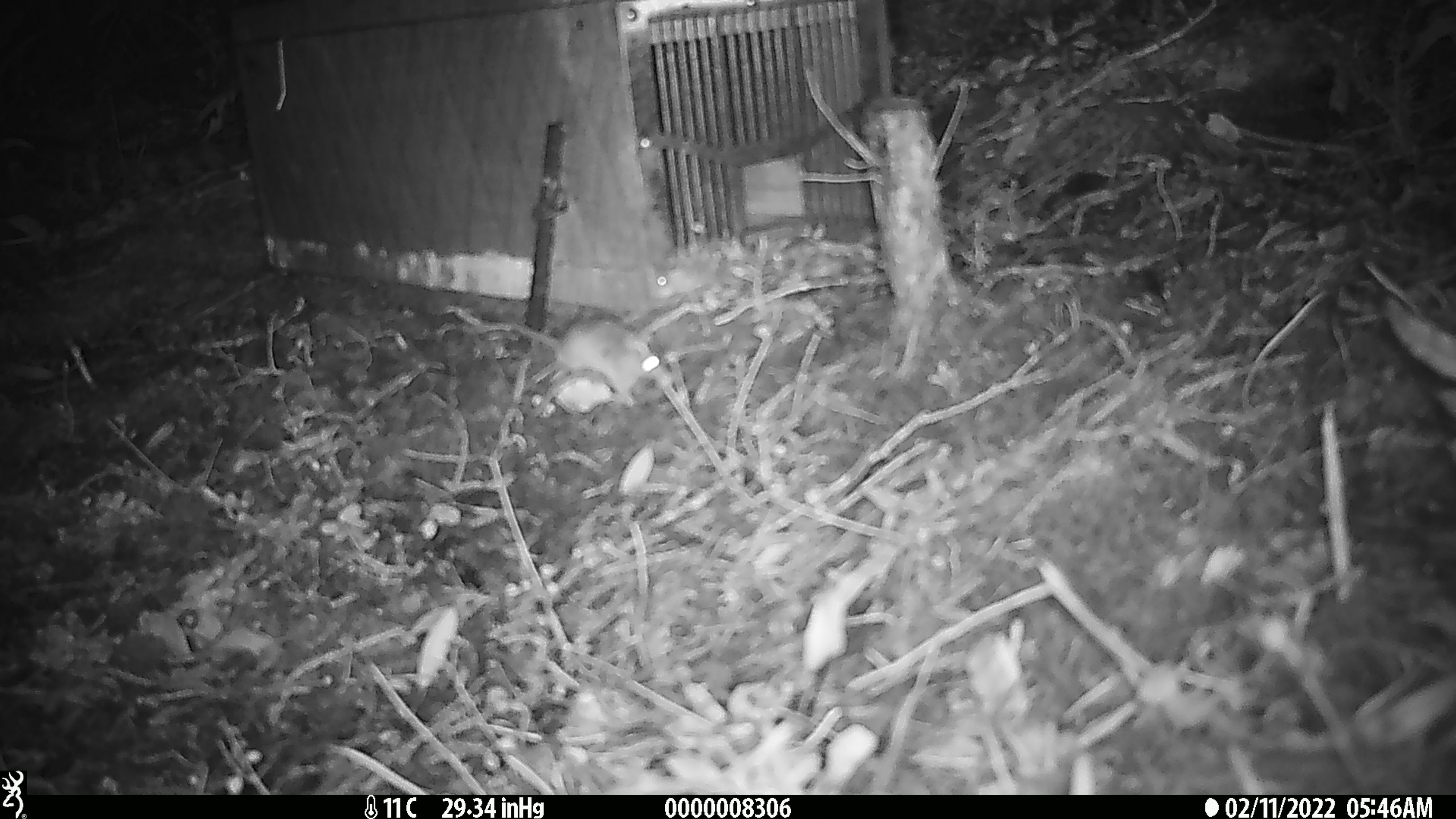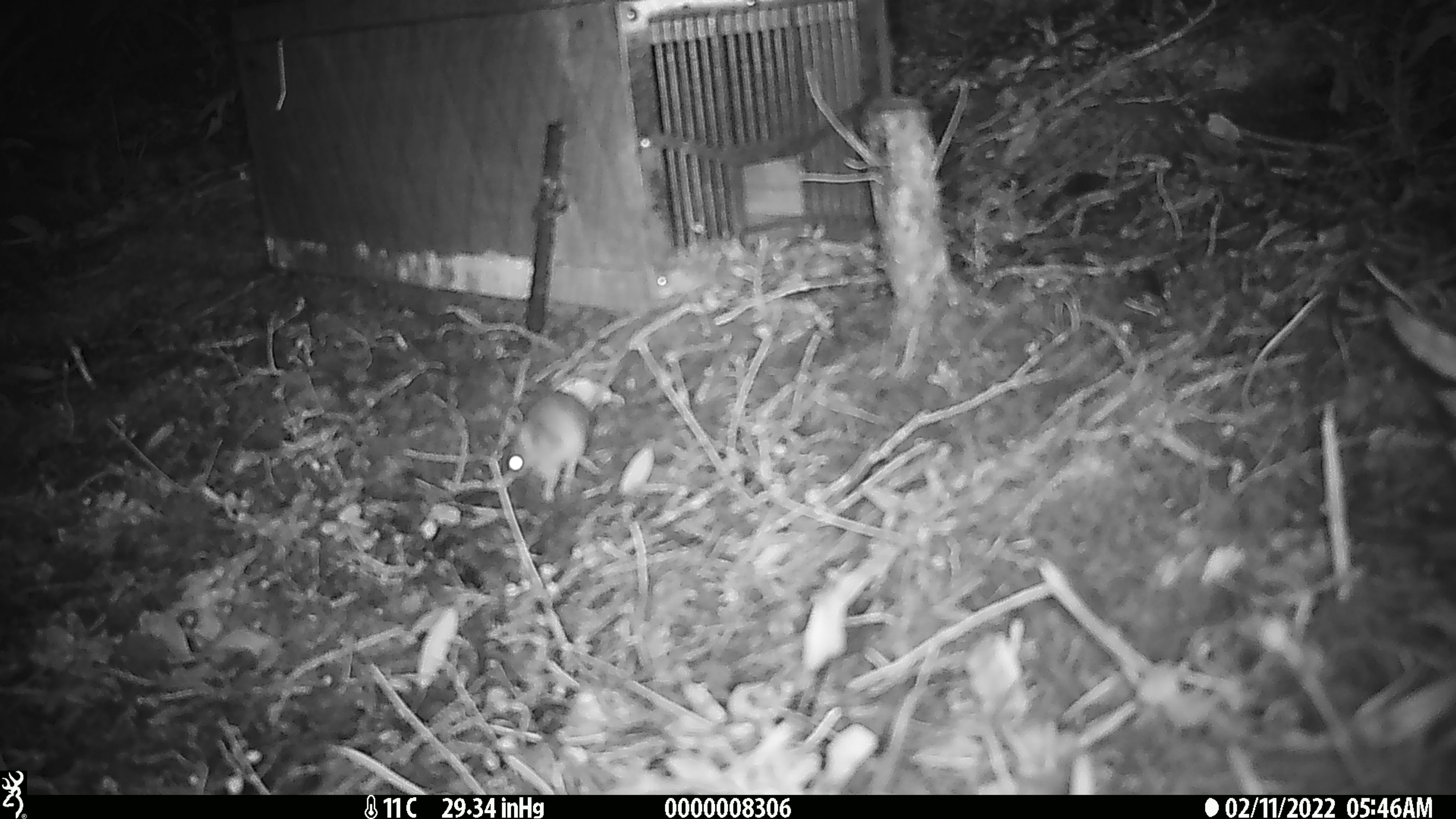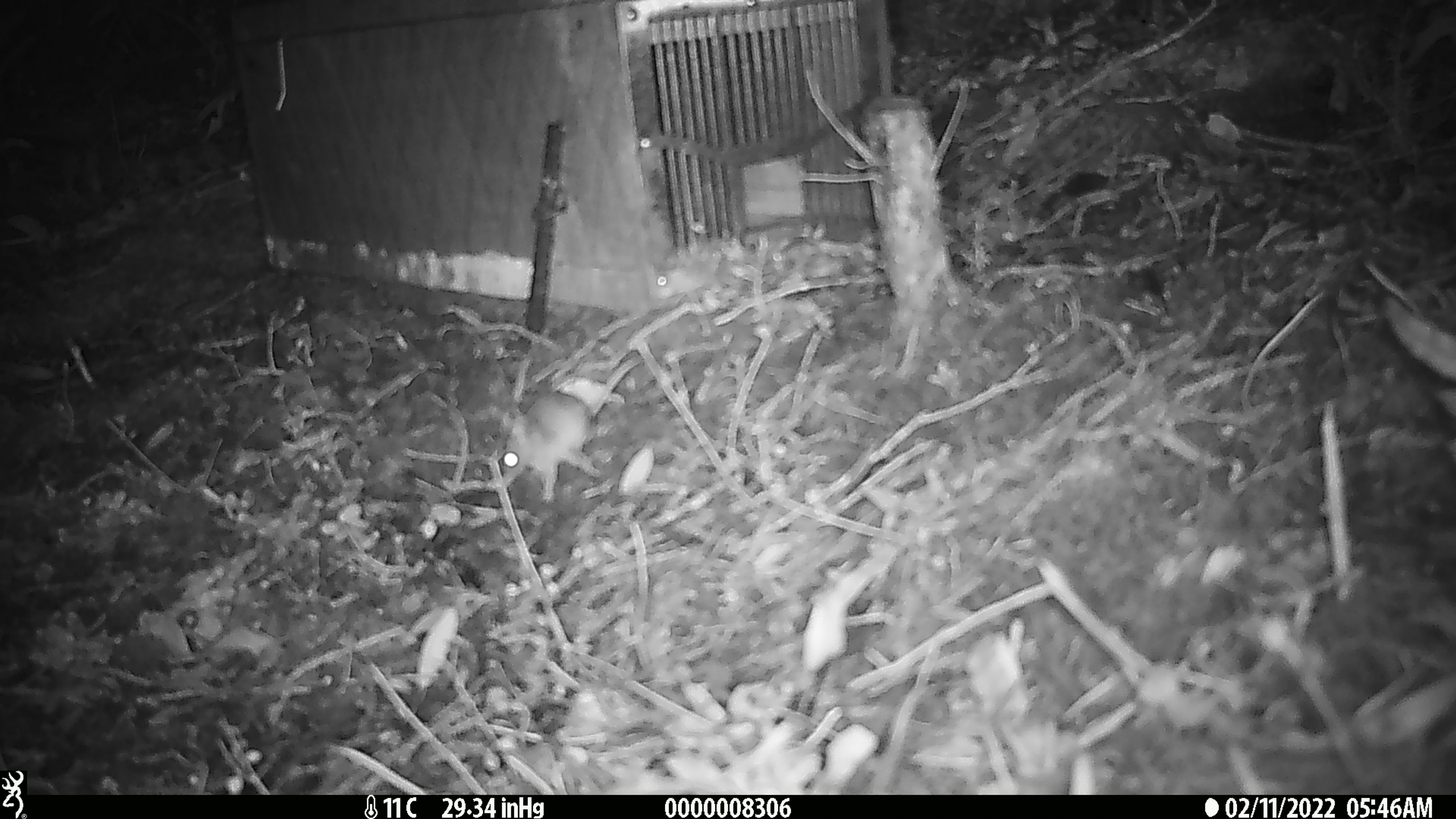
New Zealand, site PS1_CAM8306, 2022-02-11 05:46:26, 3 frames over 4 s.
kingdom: Animalia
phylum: Chordata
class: Mammalia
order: Rodentia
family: Muridae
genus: Mus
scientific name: Mus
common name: mouse